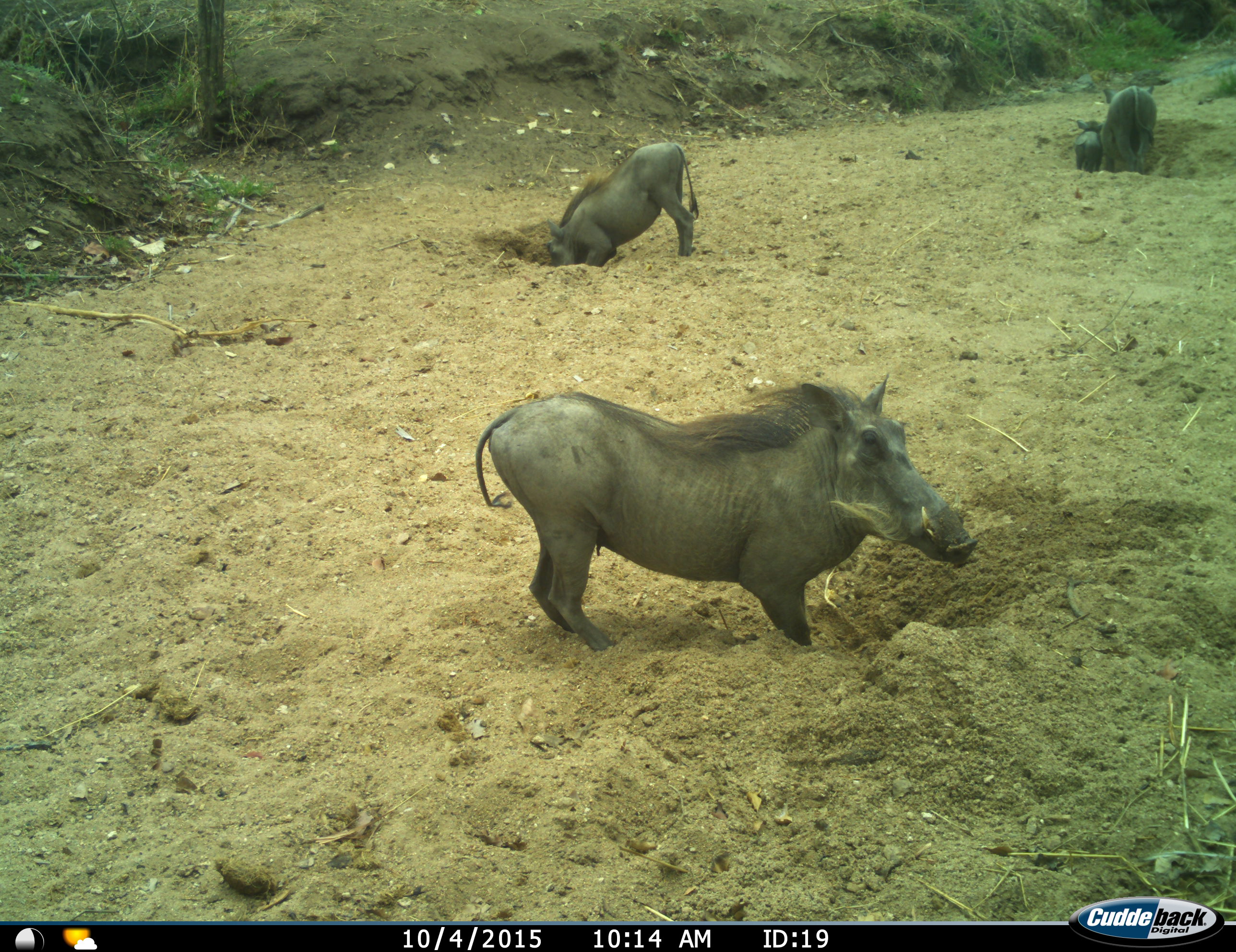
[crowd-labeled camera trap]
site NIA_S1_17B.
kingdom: Animalia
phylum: Chordata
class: Mammalia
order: Artiodactyla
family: Suidae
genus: Phacochoerus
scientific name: Phacochoerus africanus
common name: warthog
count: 4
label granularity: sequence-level